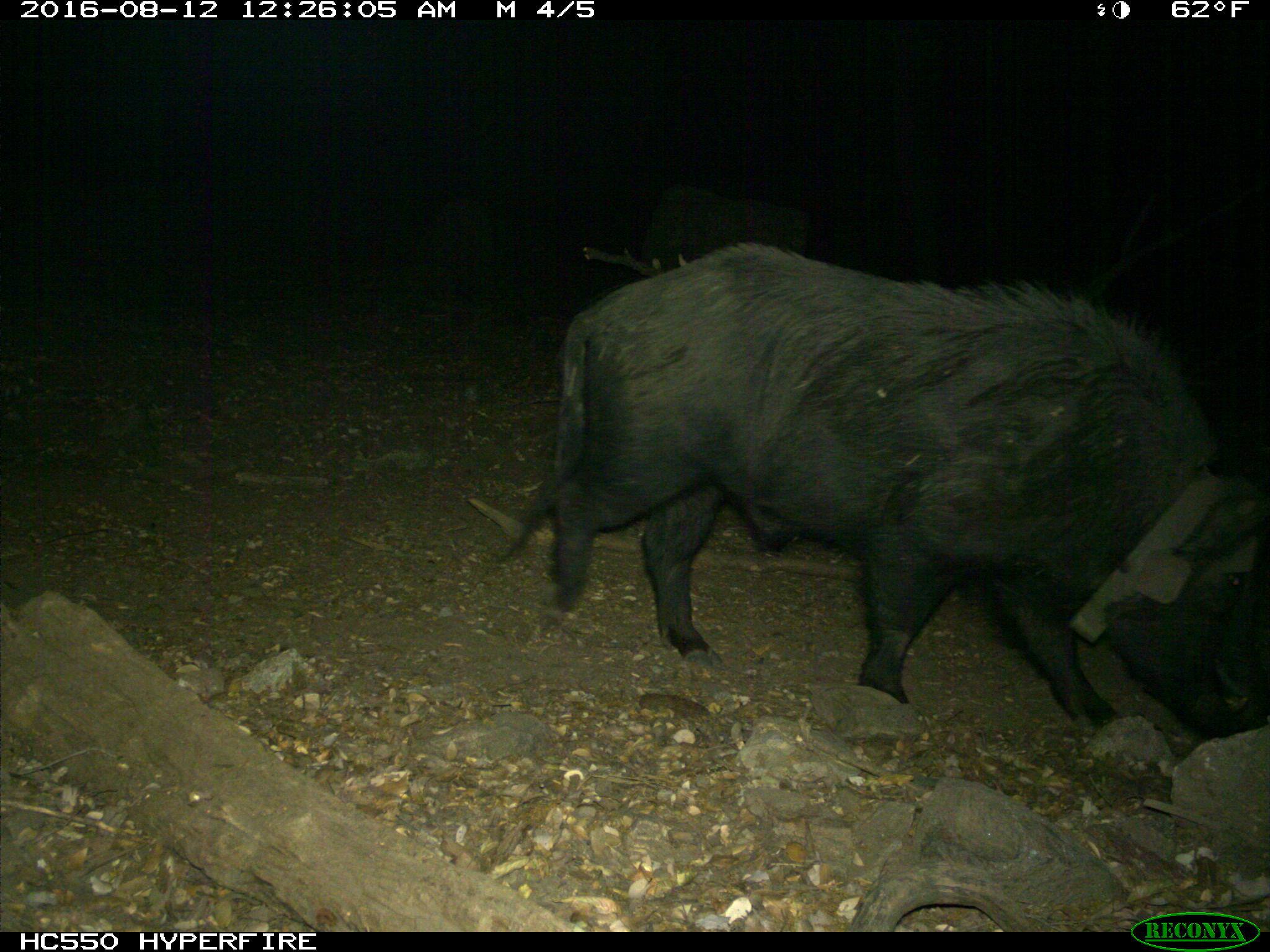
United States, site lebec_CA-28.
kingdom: Animalia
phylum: Chordata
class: Mammalia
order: Artiodactyla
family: Suidae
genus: Sus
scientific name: Sus scrofa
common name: wild boar